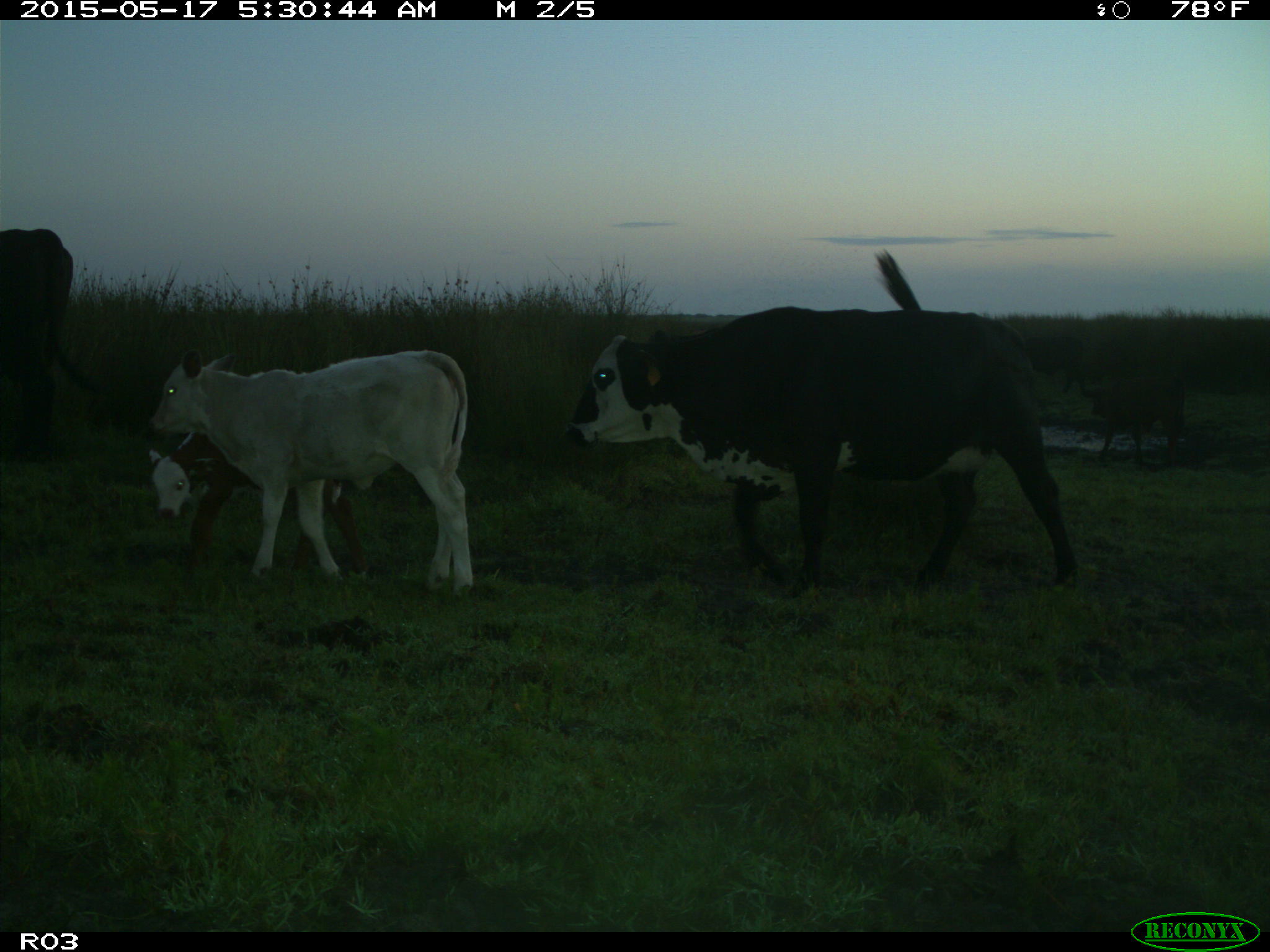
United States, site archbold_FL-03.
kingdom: Animalia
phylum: Chordata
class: Mammalia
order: Artiodactyla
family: Bovidae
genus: Bos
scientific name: Bos taurus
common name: domestic cow